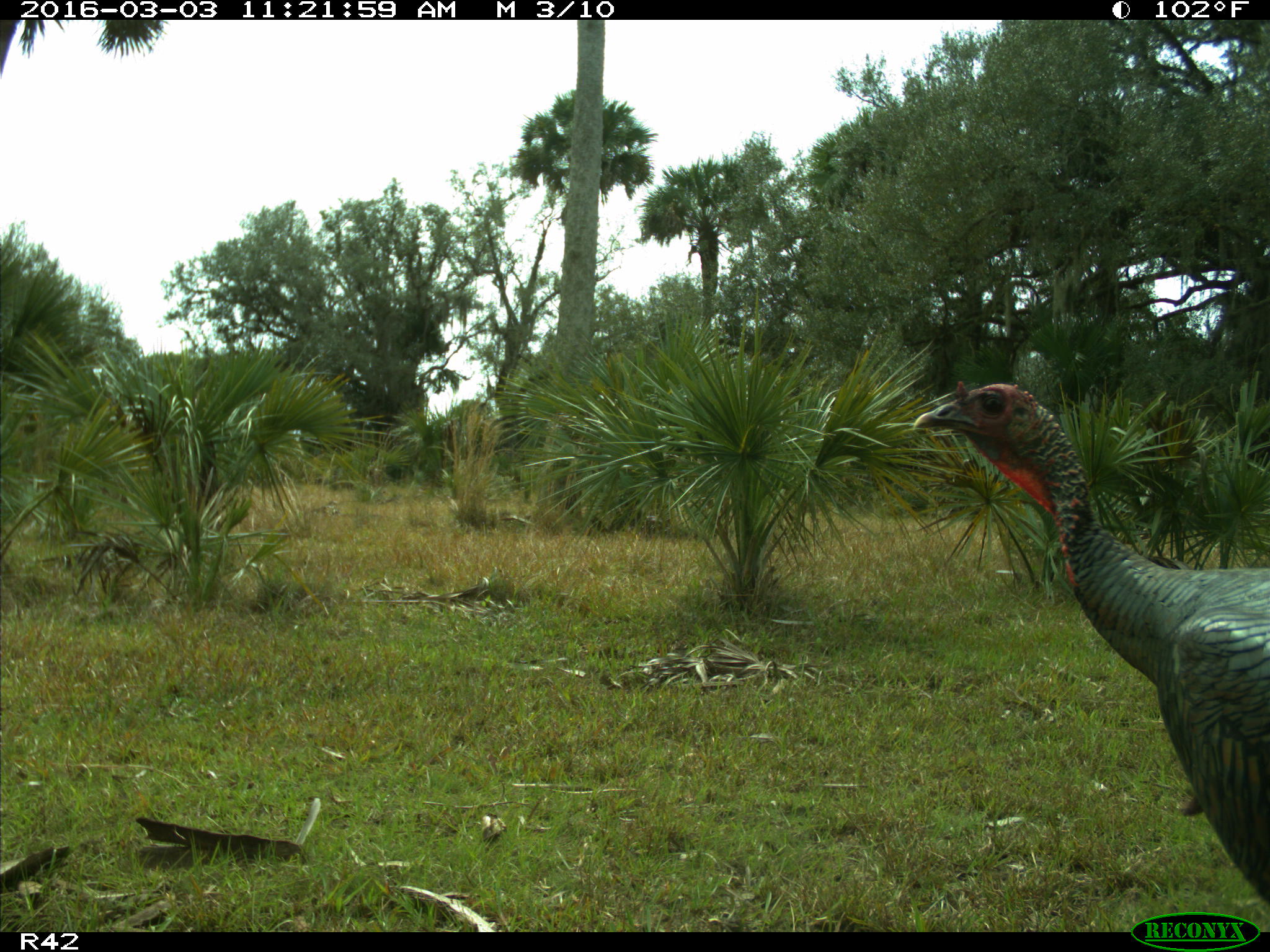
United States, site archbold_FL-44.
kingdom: Animalia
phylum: Chordata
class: Aves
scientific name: Aves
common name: birds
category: unidentified bird